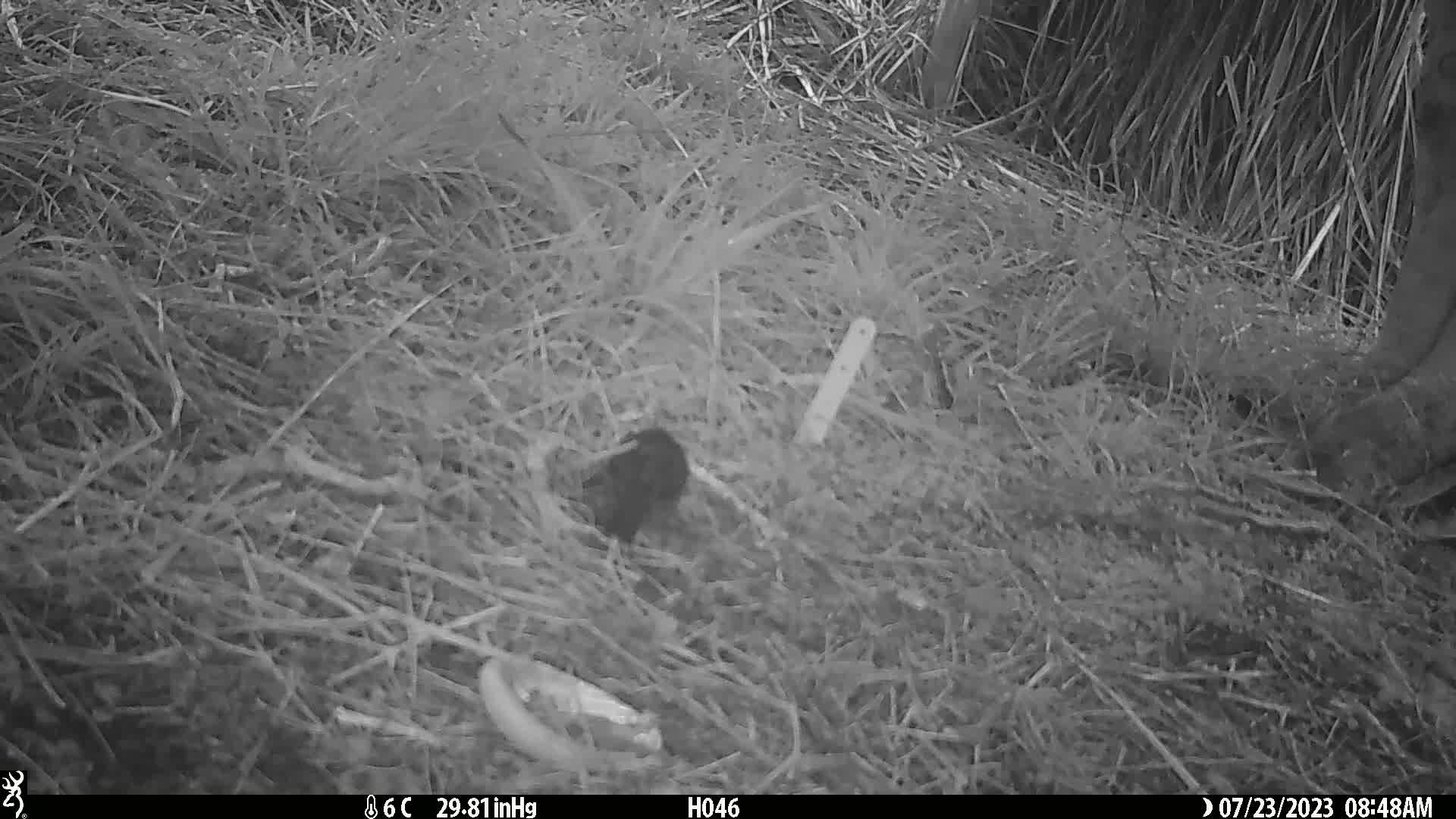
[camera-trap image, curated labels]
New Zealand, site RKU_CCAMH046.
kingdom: Animalia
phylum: Chordata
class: Aves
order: Passeriformes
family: Turdidae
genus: Turdus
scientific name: Turdus merula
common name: eurasian blackbird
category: blackbird